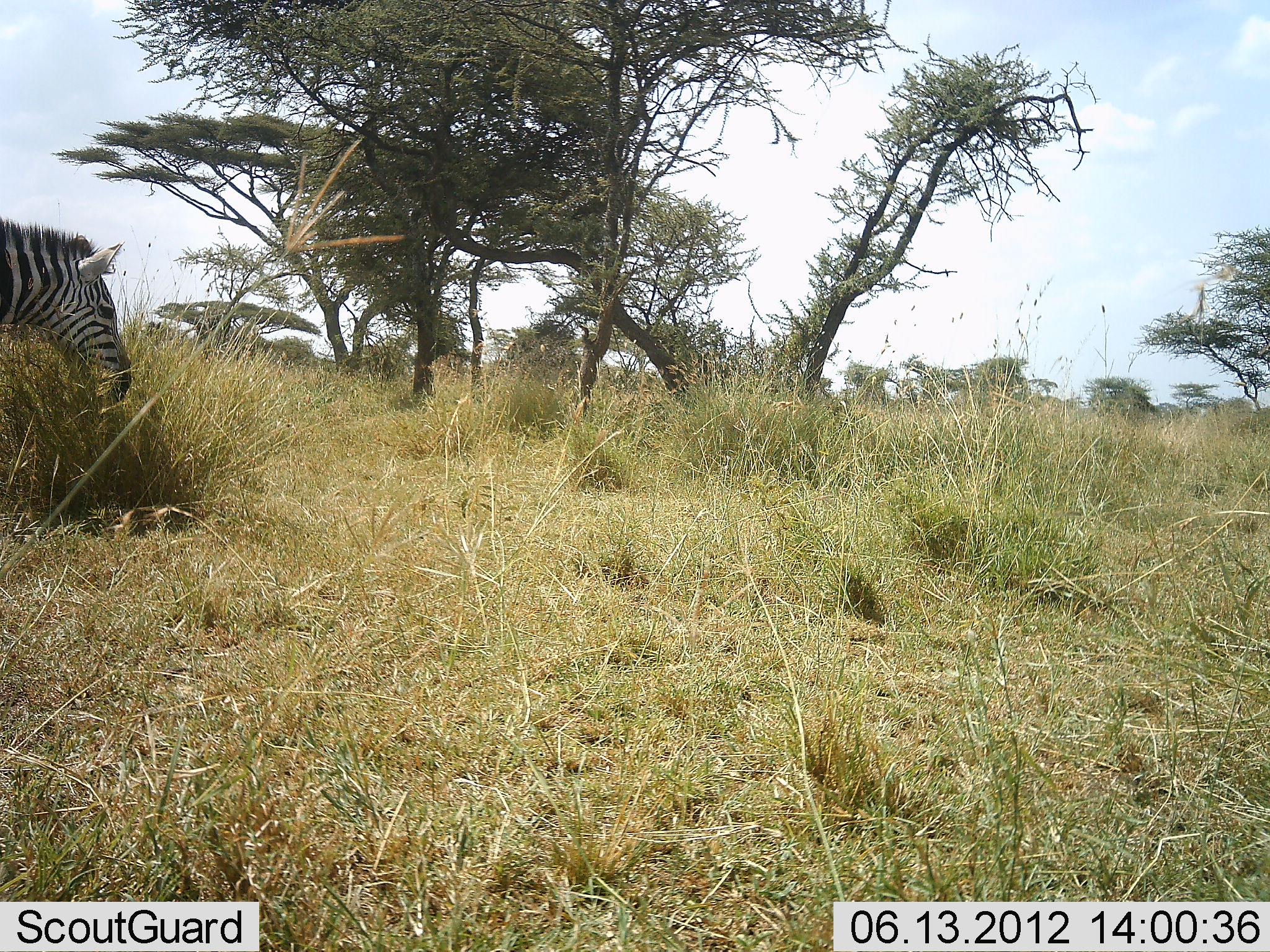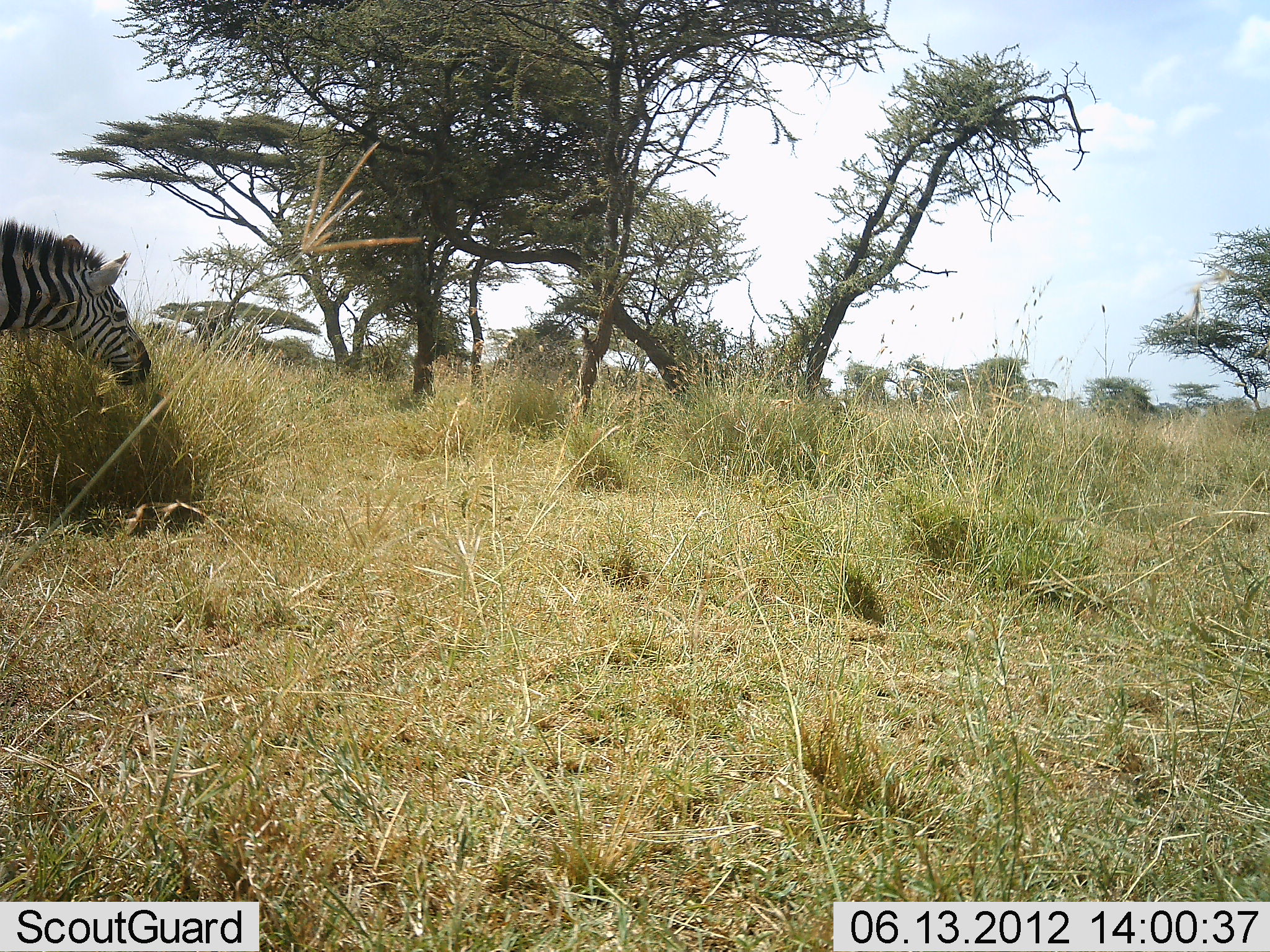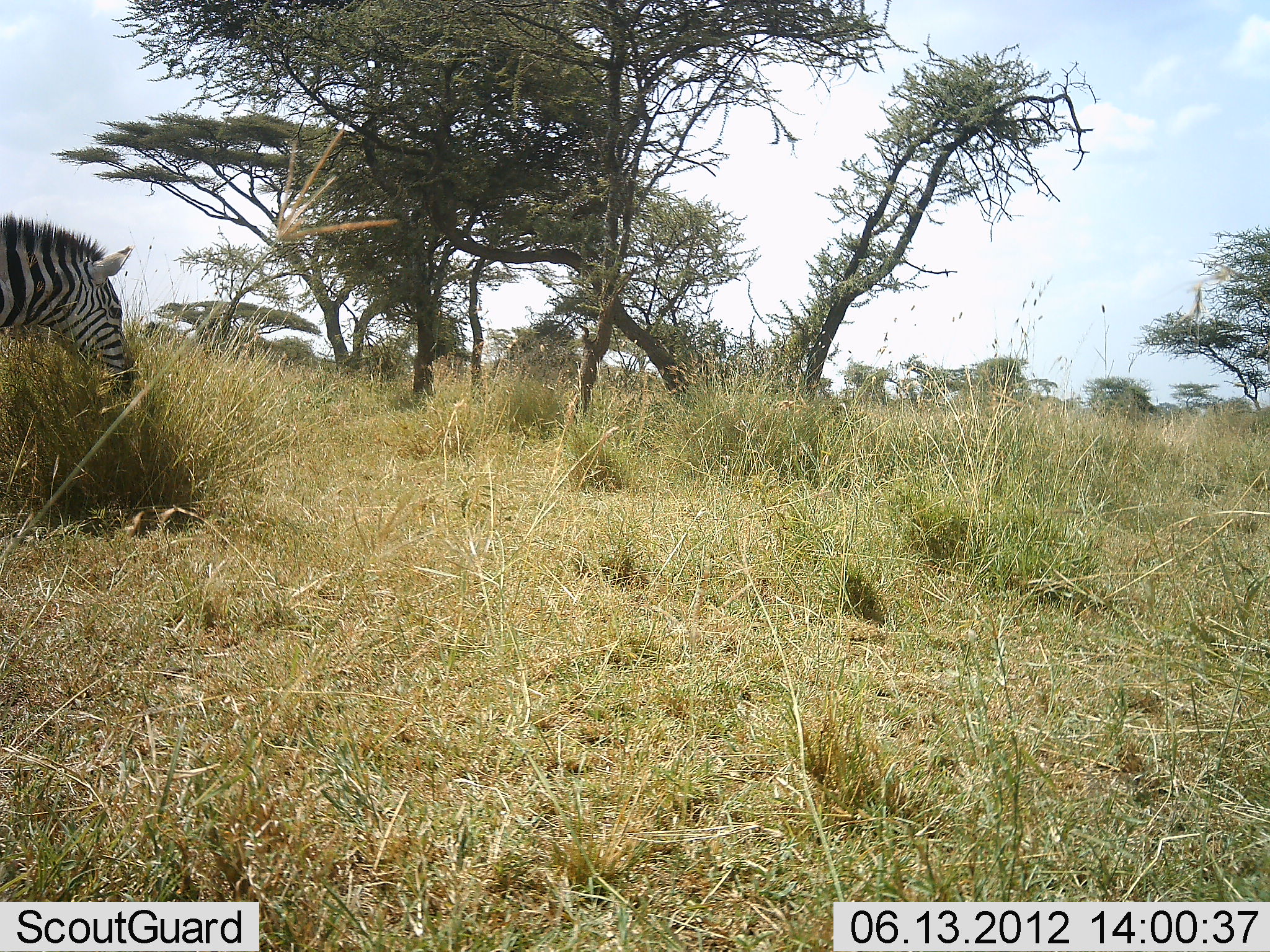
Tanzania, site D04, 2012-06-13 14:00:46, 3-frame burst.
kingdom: Animalia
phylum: Chordata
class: Mammalia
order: Perissodactyla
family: Equidae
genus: Equus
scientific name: Equus quagga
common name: plains zebra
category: zebra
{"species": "zebra (plains zebra) (Equus quagga)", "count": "1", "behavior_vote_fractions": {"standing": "40%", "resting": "0%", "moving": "10%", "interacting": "0%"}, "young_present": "0%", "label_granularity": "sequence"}